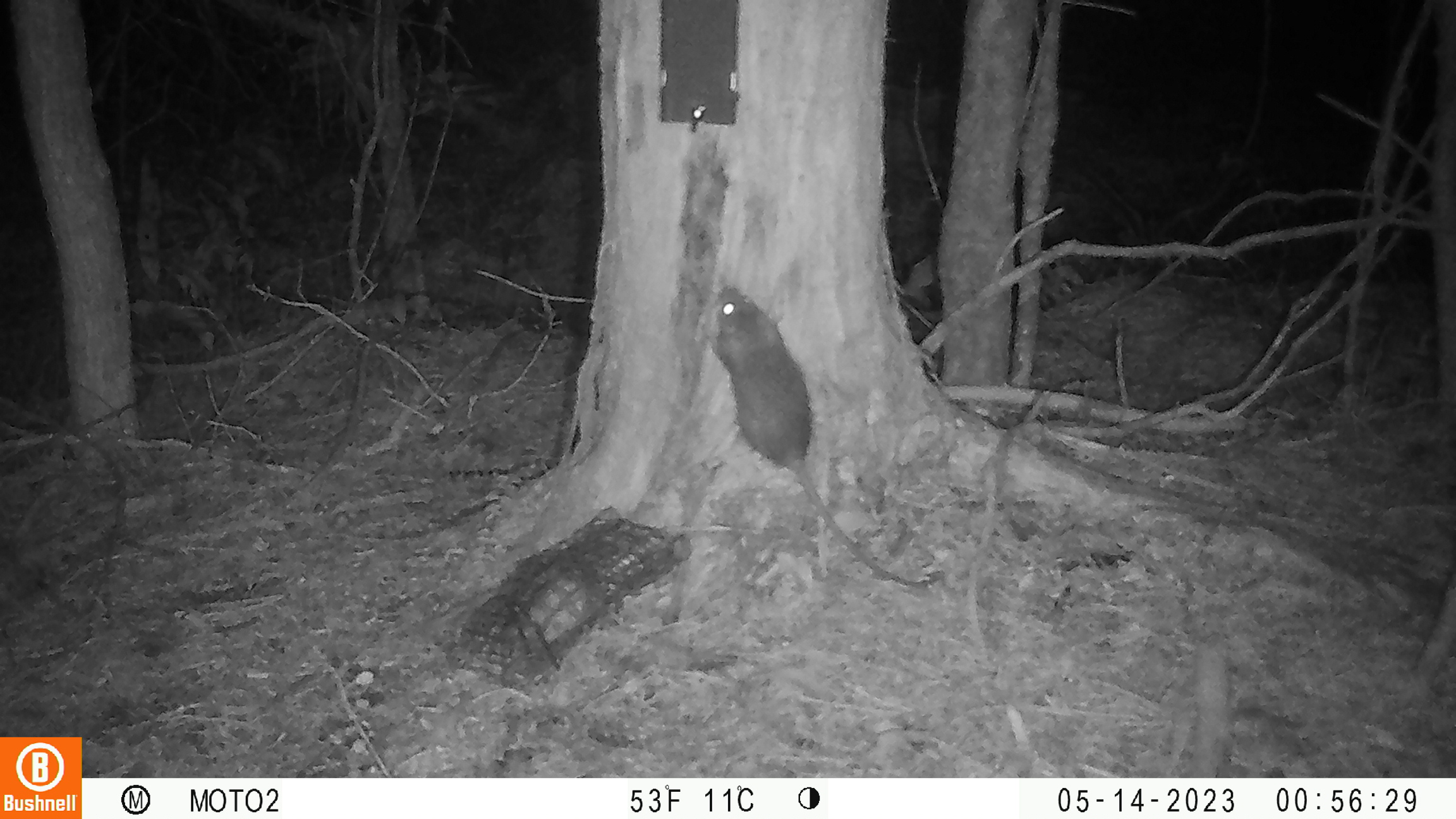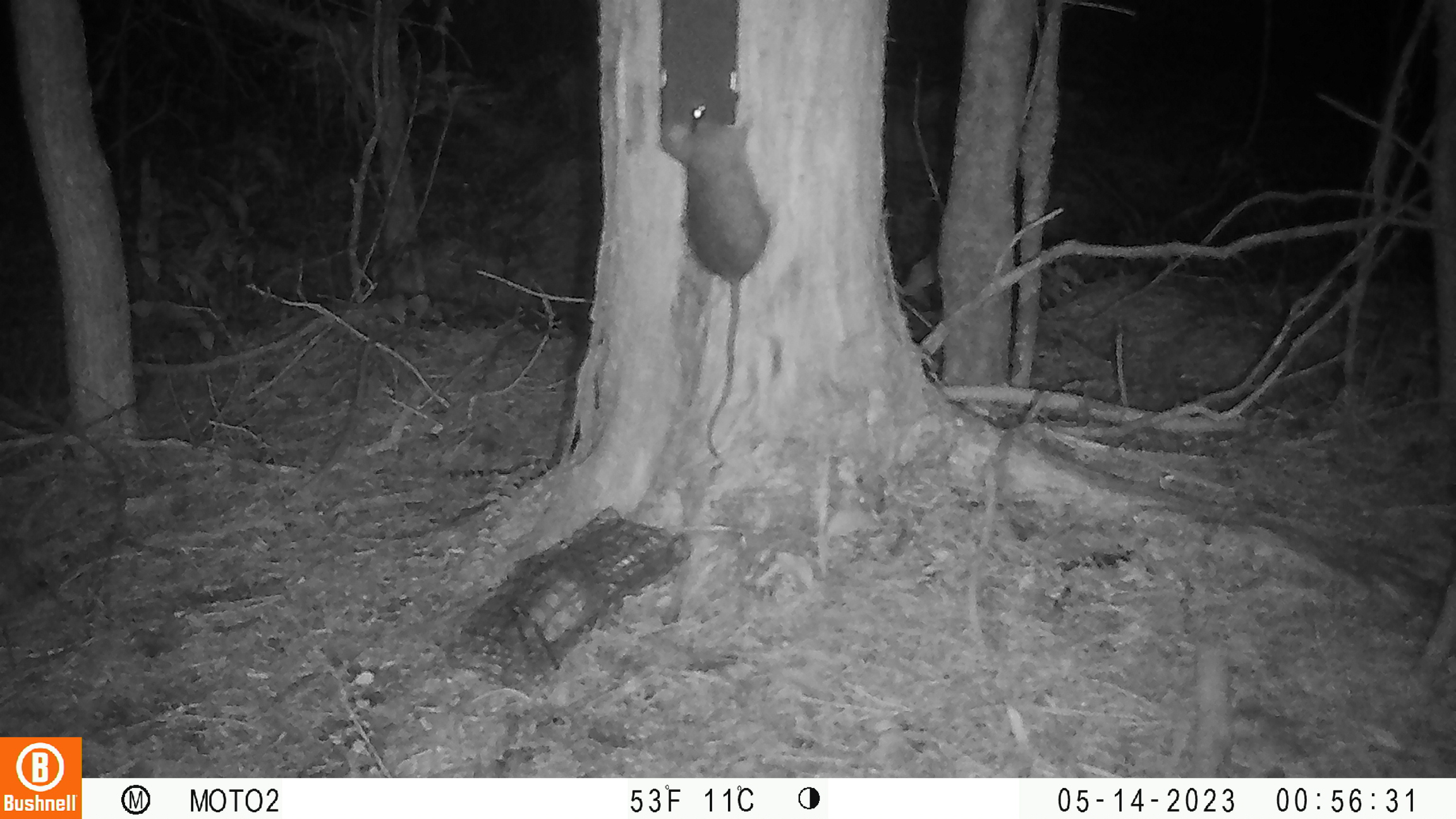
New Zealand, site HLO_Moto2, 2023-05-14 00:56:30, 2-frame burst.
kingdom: Animalia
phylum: Chordata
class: Mammalia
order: Rodentia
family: Muridae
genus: Rattus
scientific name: Rattus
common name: rat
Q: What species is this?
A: Rat (Rattus).